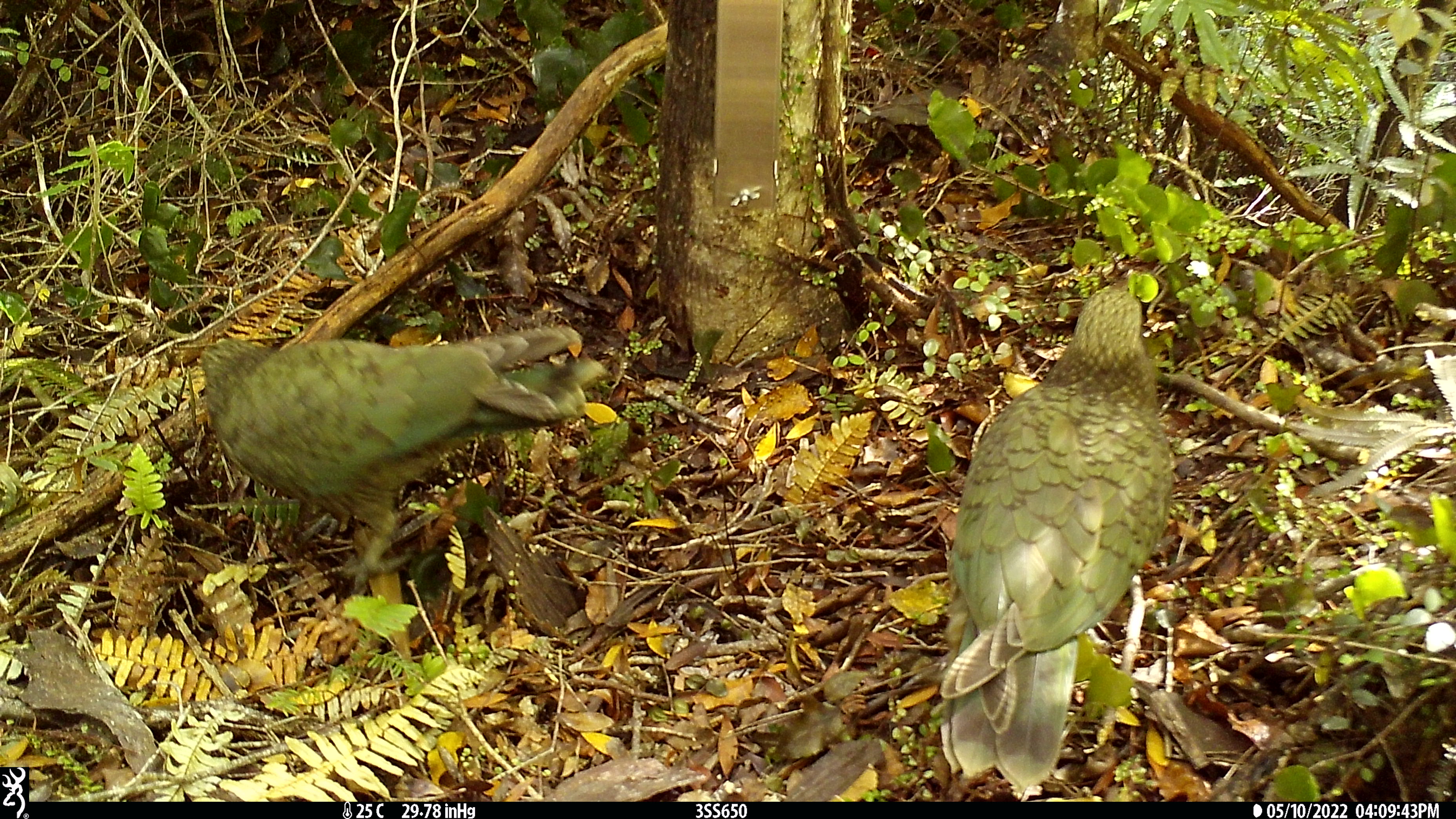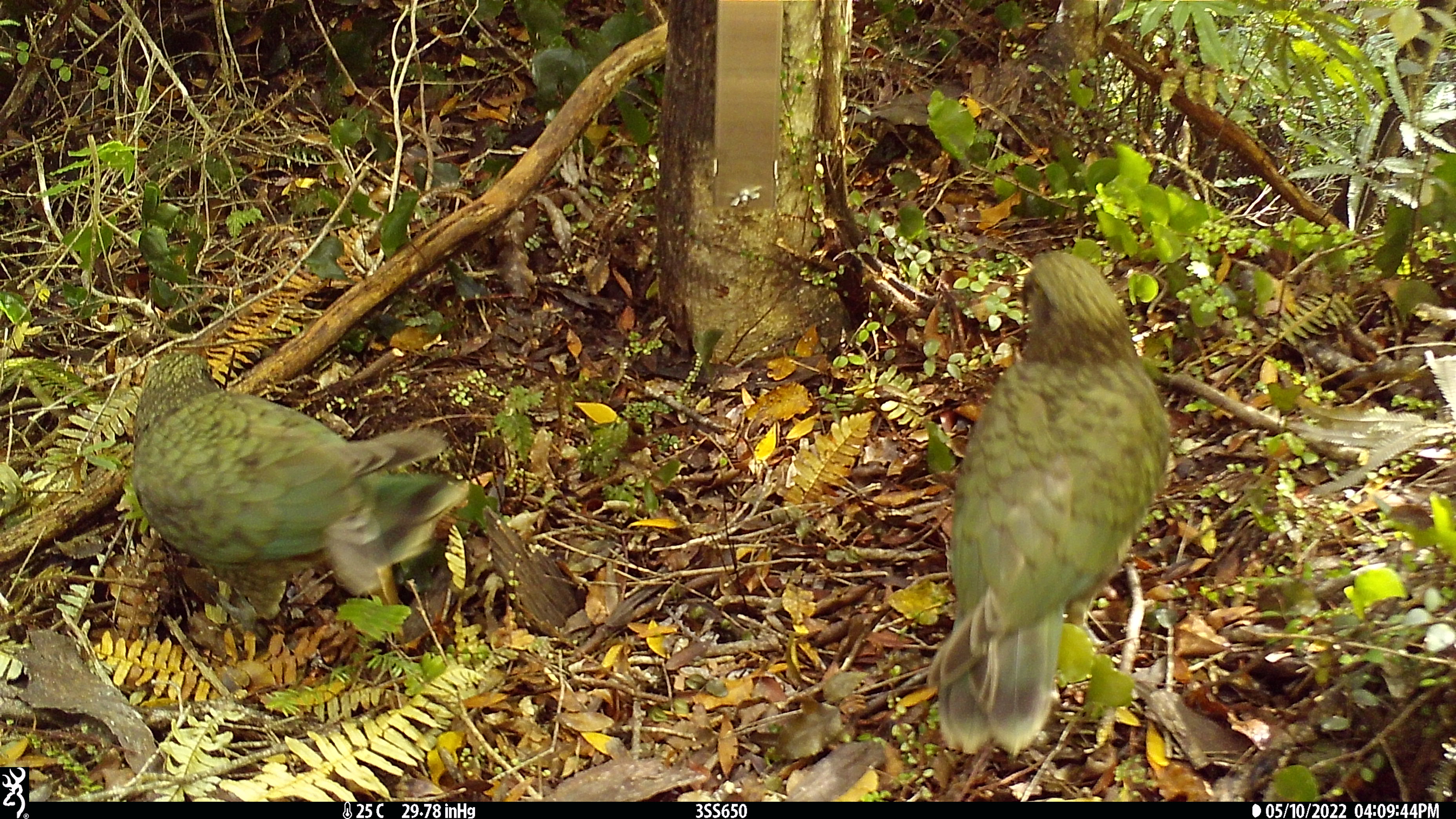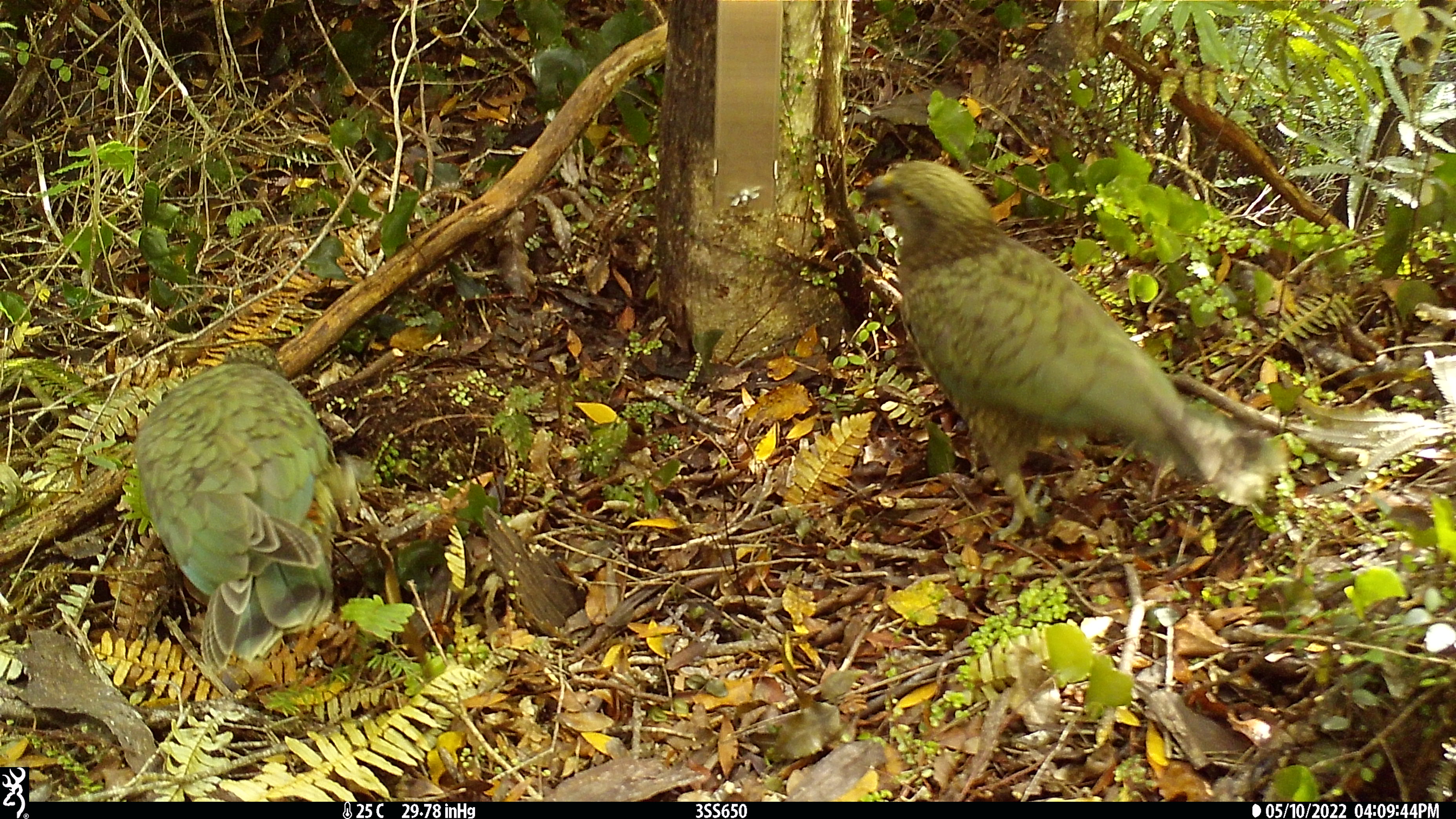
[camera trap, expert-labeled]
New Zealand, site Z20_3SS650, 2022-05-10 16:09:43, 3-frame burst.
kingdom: Animalia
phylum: Chordata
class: Aves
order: Psittaciformes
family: Strigopidae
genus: Nestor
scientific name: Nestor notabilis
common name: kea